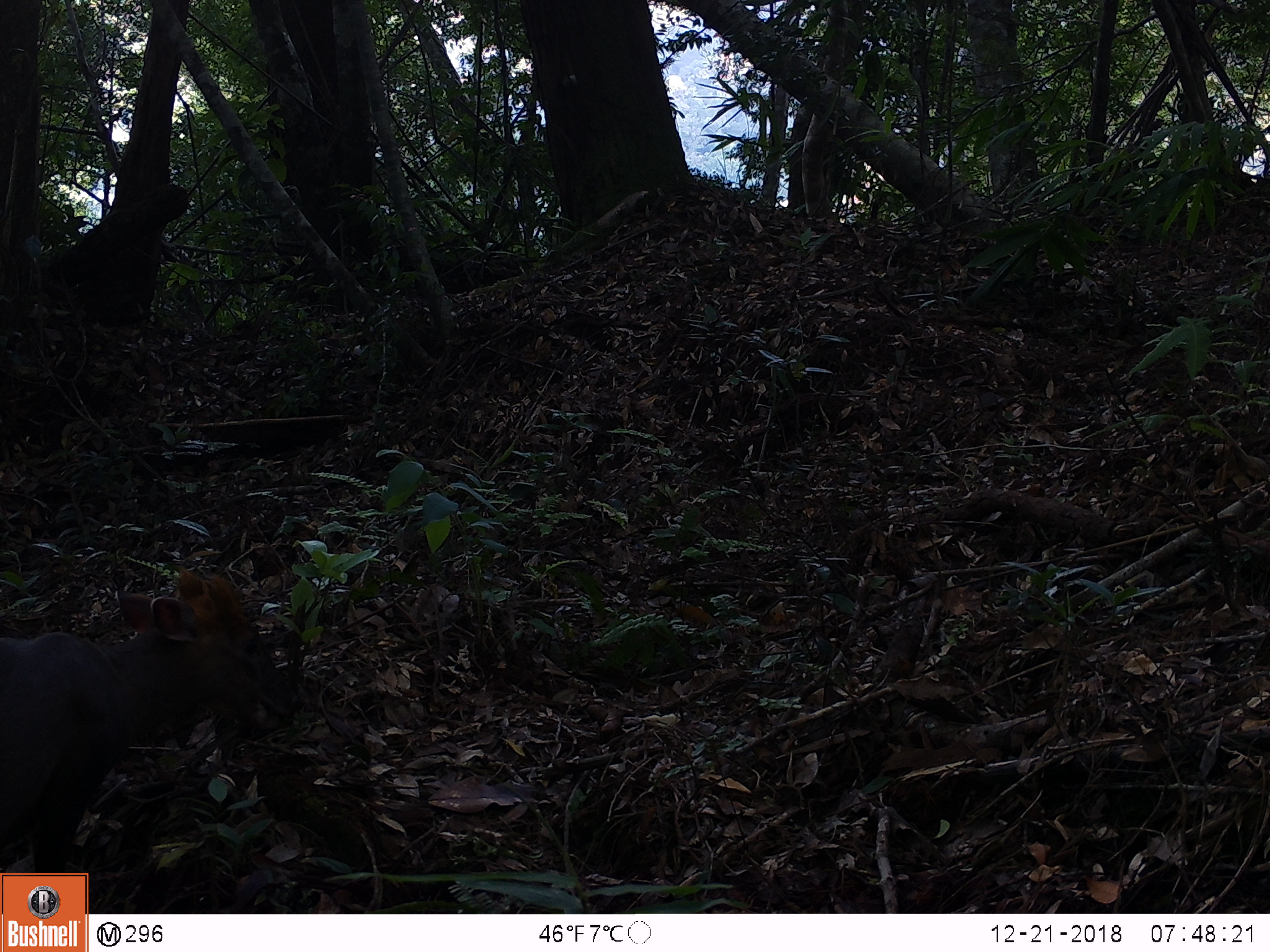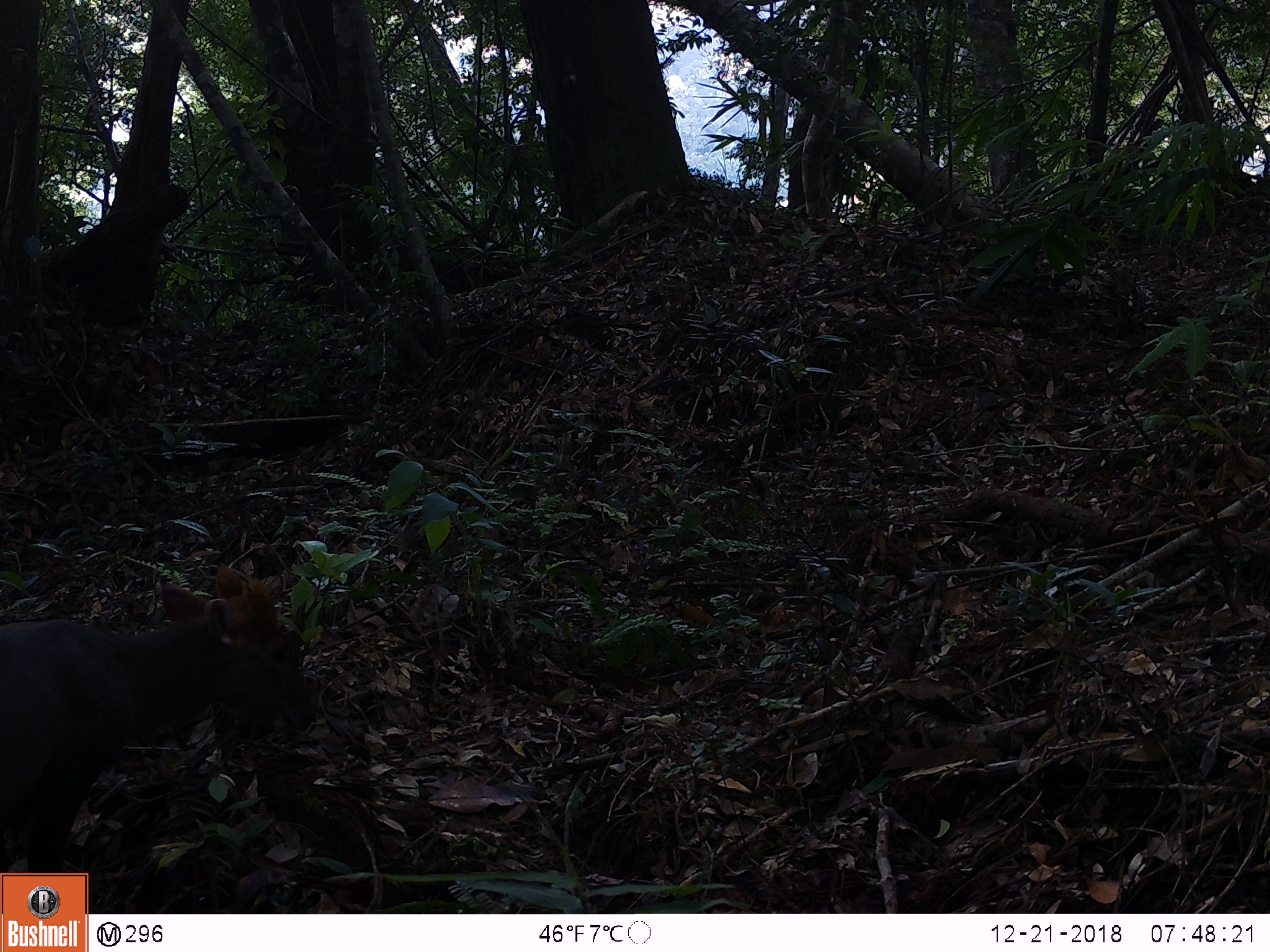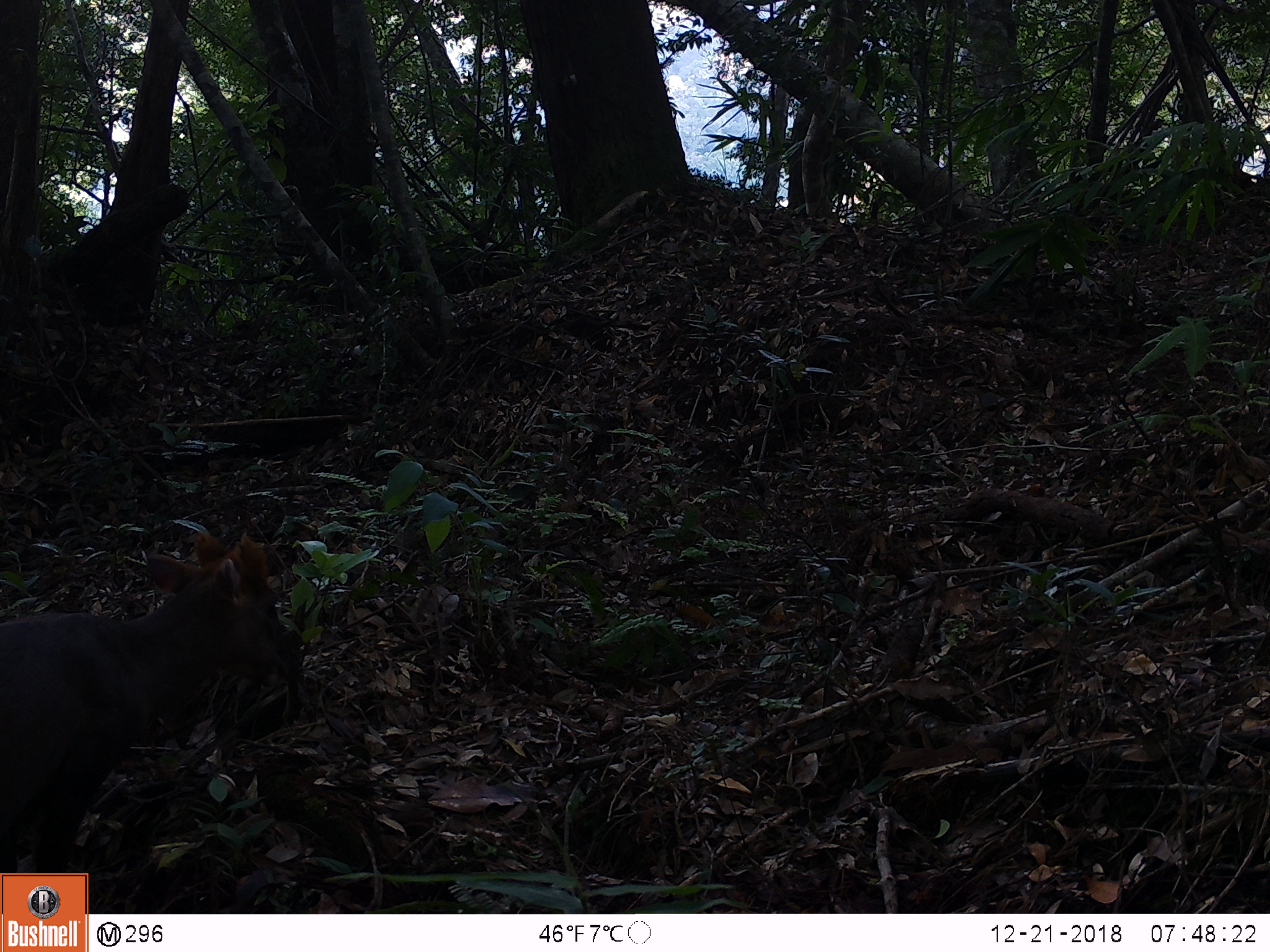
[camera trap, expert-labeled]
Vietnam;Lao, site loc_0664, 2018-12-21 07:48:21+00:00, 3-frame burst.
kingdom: Animalia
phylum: Chordata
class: Mammalia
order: Artiodactyla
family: Cervidae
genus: Muntiacus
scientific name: Muntiacus rooseveltorum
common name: roosevelt's muntjac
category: roosevelts muntjac group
Roosevelts muntjac group (roosevelt's muntjac) (Muntiacus rooseveltorum). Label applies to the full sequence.